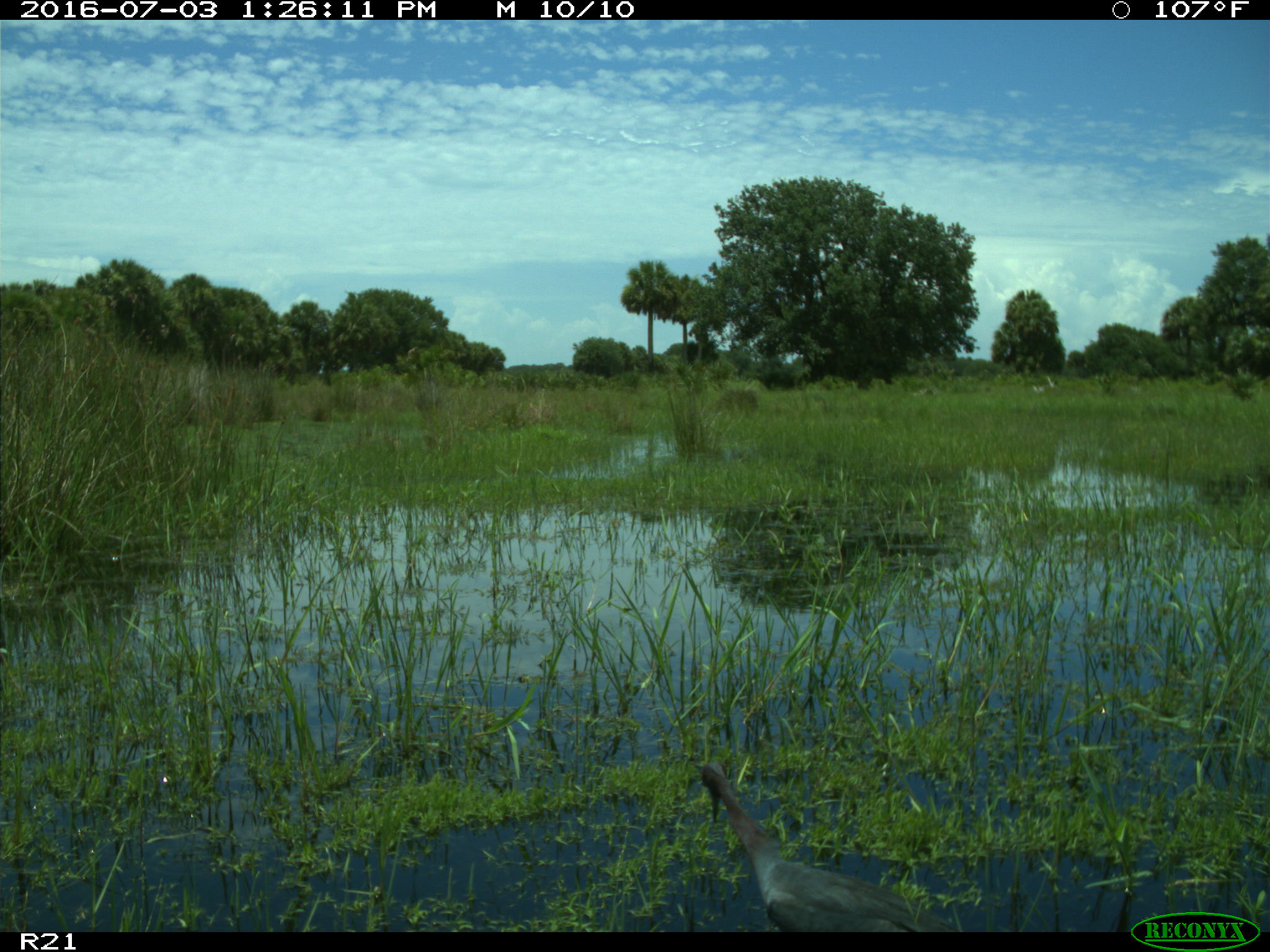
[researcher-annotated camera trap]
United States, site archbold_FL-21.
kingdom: Animalia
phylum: Chordata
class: Aves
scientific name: Aves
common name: birds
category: unidentified bird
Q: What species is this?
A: Unidentified bird (birds) (Aves).